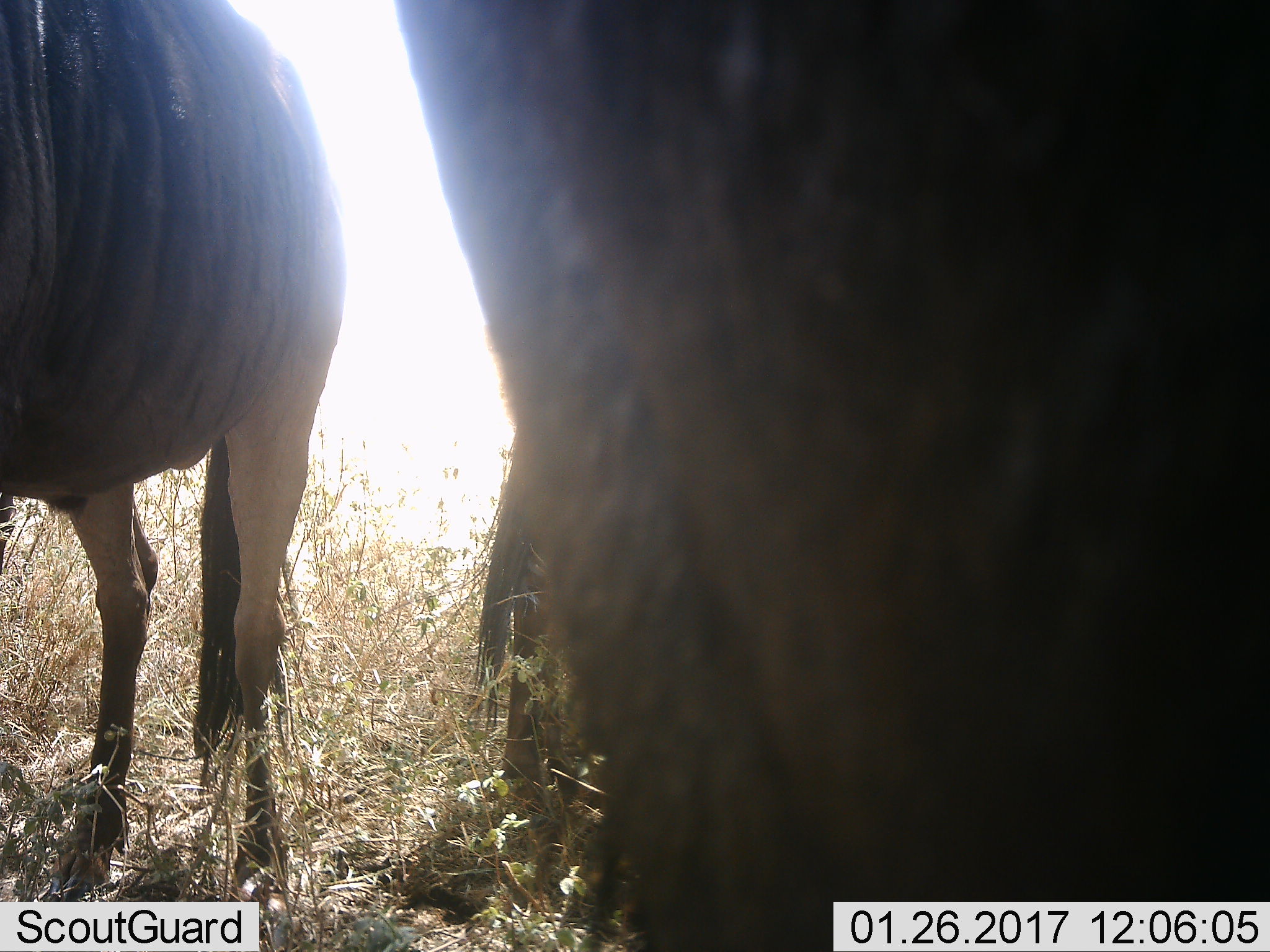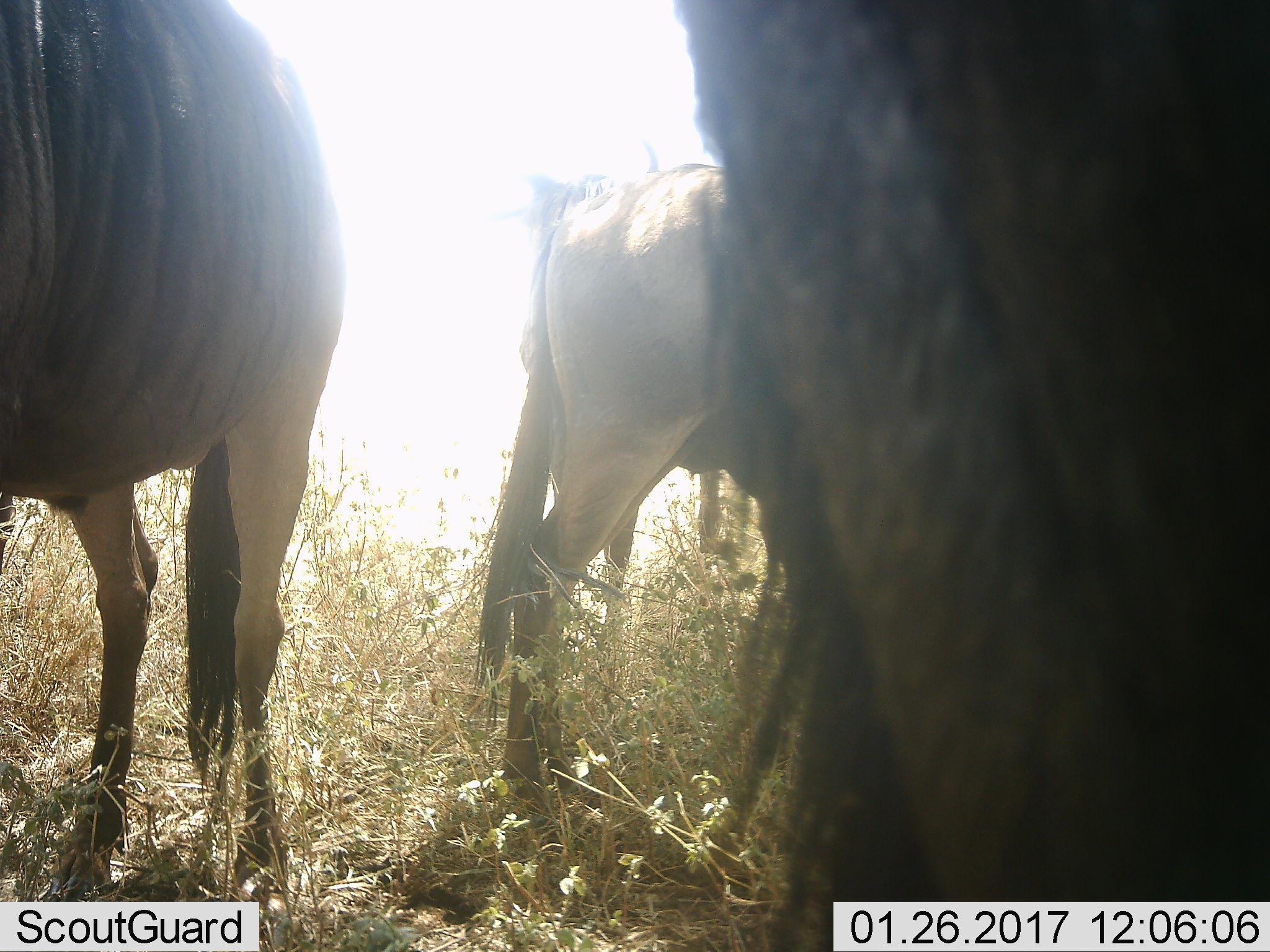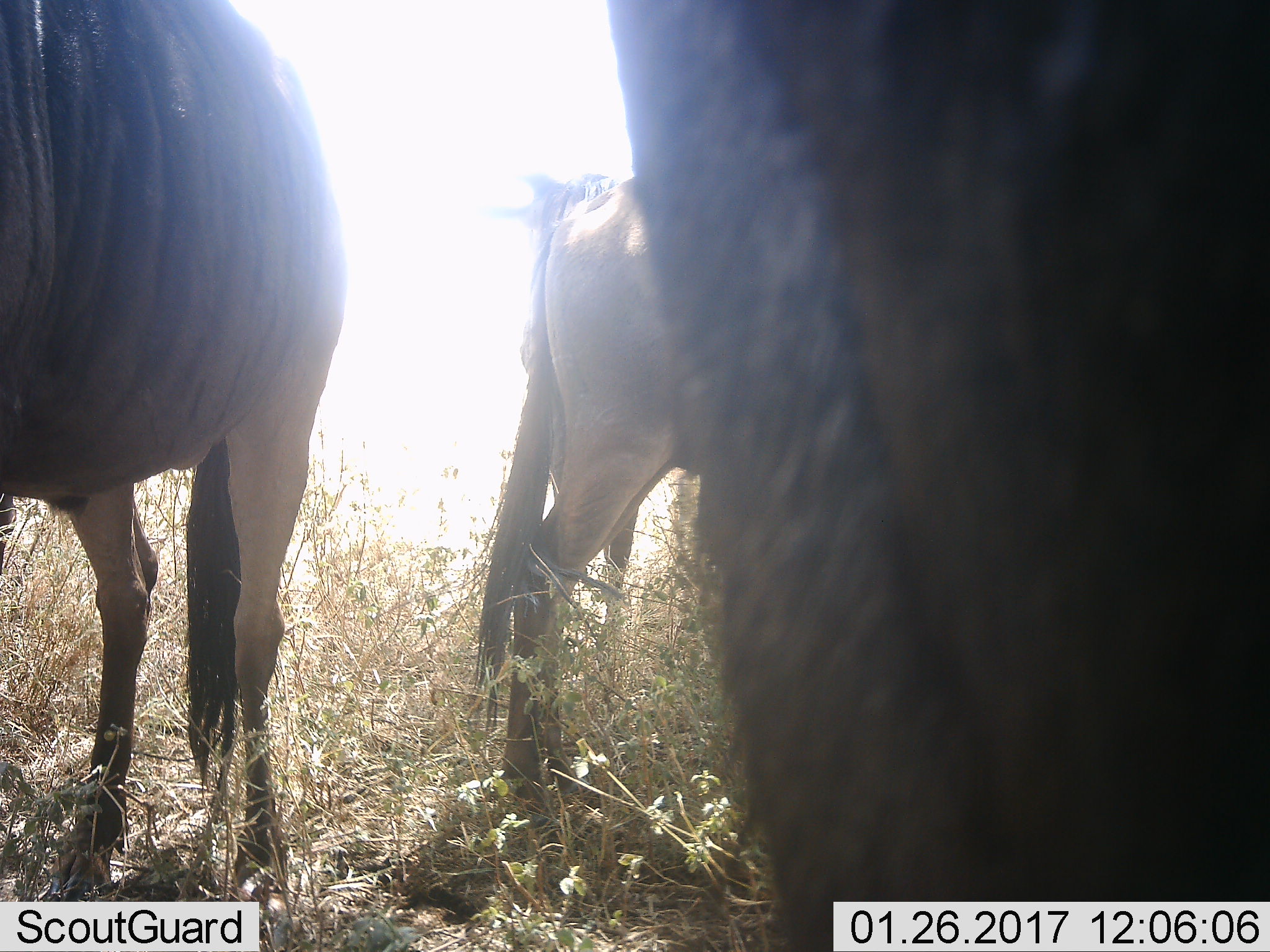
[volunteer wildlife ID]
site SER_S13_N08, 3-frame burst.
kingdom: Animalia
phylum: Chordata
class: Mammalia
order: Artiodactyla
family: Bovidae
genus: Connochaetes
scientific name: Connochaetes taurinus taurinus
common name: blue wildebeest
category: wildebeestblue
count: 3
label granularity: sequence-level